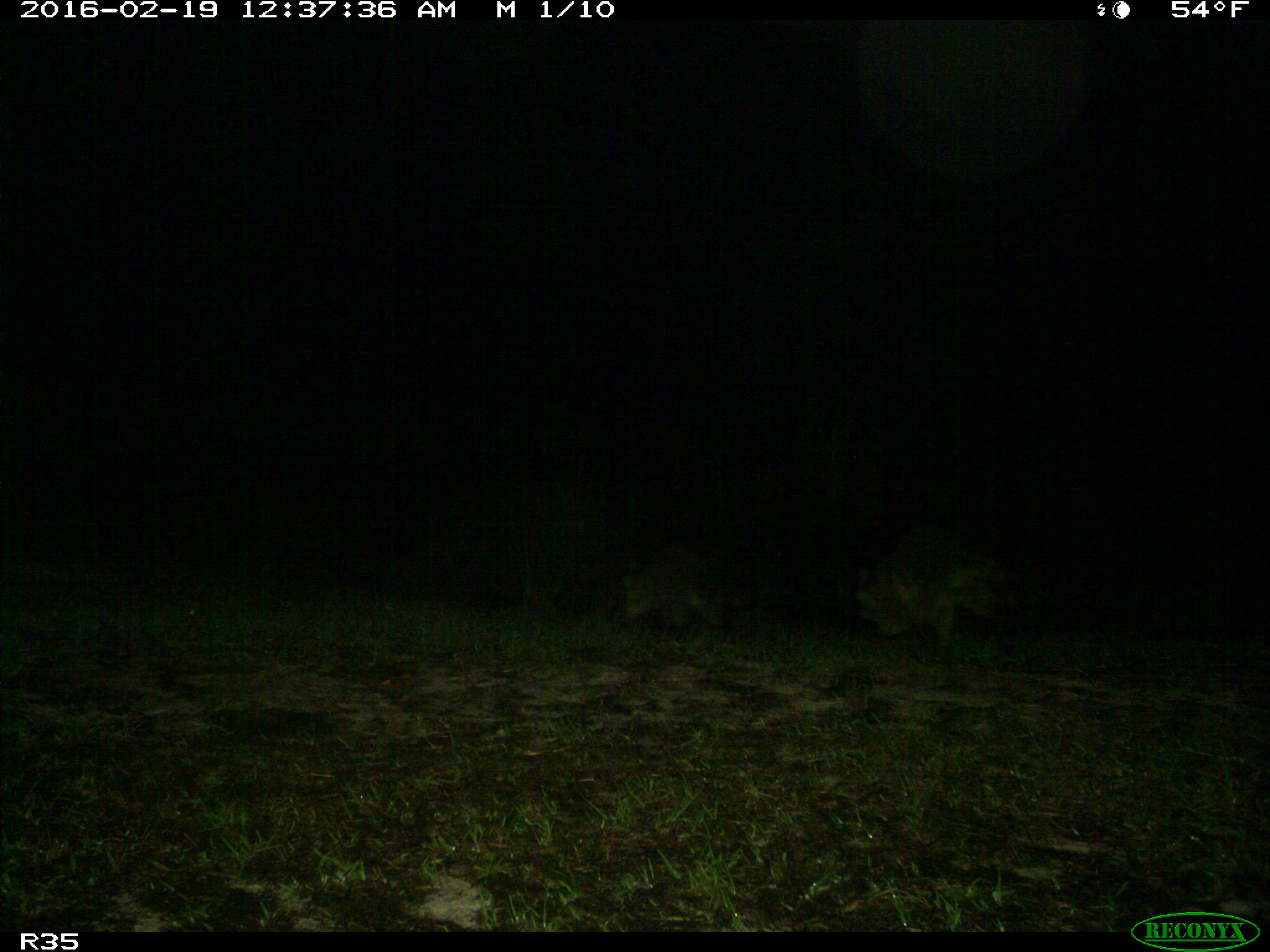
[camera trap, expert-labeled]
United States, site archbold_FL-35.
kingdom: Animalia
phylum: Chordata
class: Mammalia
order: Carnivora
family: Procyonidae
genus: Procyon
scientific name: Procyon lotor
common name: common raccoon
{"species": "Procyon lotor (common raccoon)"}